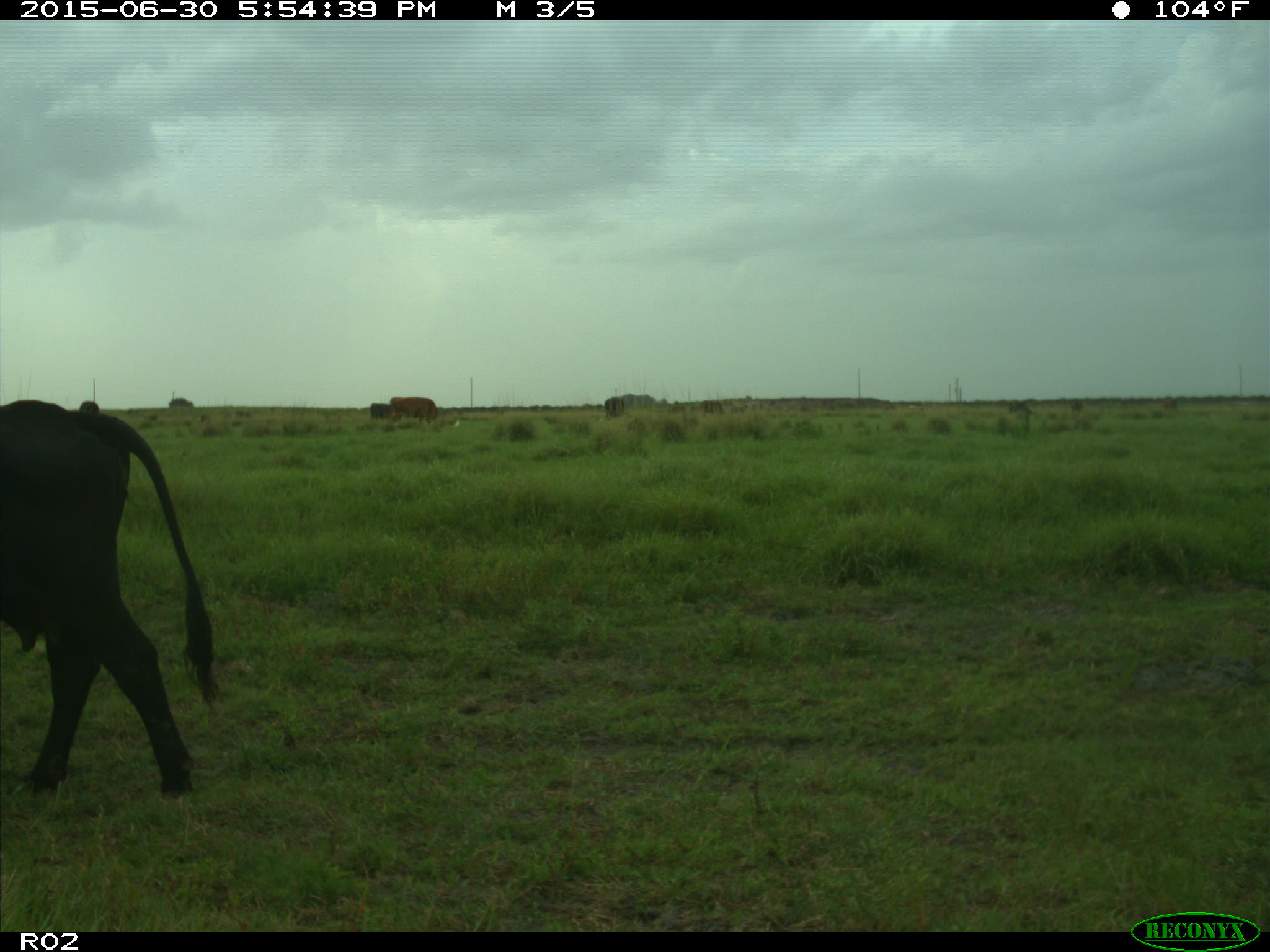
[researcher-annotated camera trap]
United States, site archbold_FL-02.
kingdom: Animalia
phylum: Chordata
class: Mammalia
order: Artiodactyla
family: Bovidae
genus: Bos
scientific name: Bos taurus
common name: domestic cow